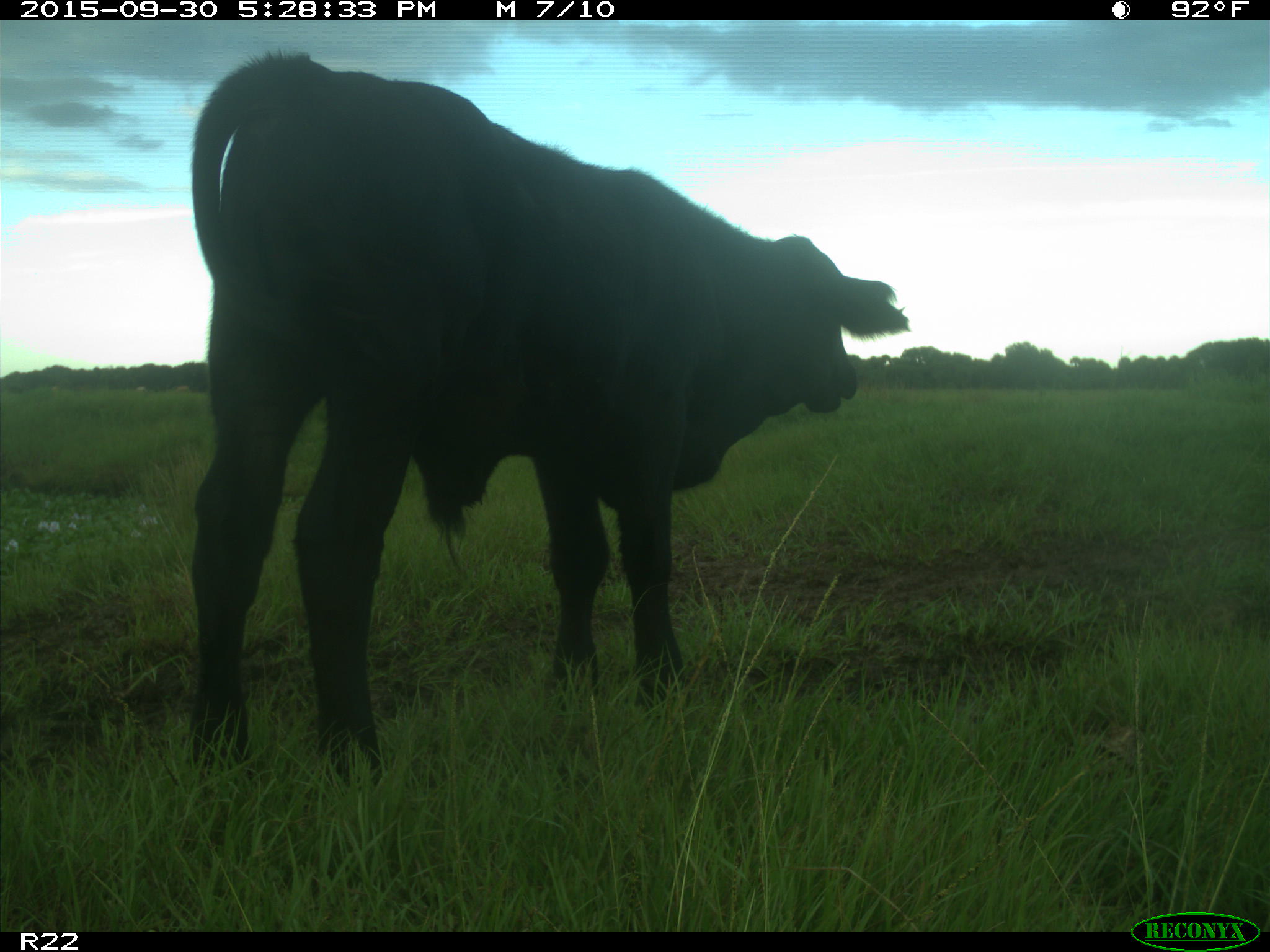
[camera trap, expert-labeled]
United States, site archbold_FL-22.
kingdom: Animalia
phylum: Chordata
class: Mammalia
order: Artiodactyla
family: Bovidae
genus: Bos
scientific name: Bos taurus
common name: domestic cow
Bos taurus (domestic cow).